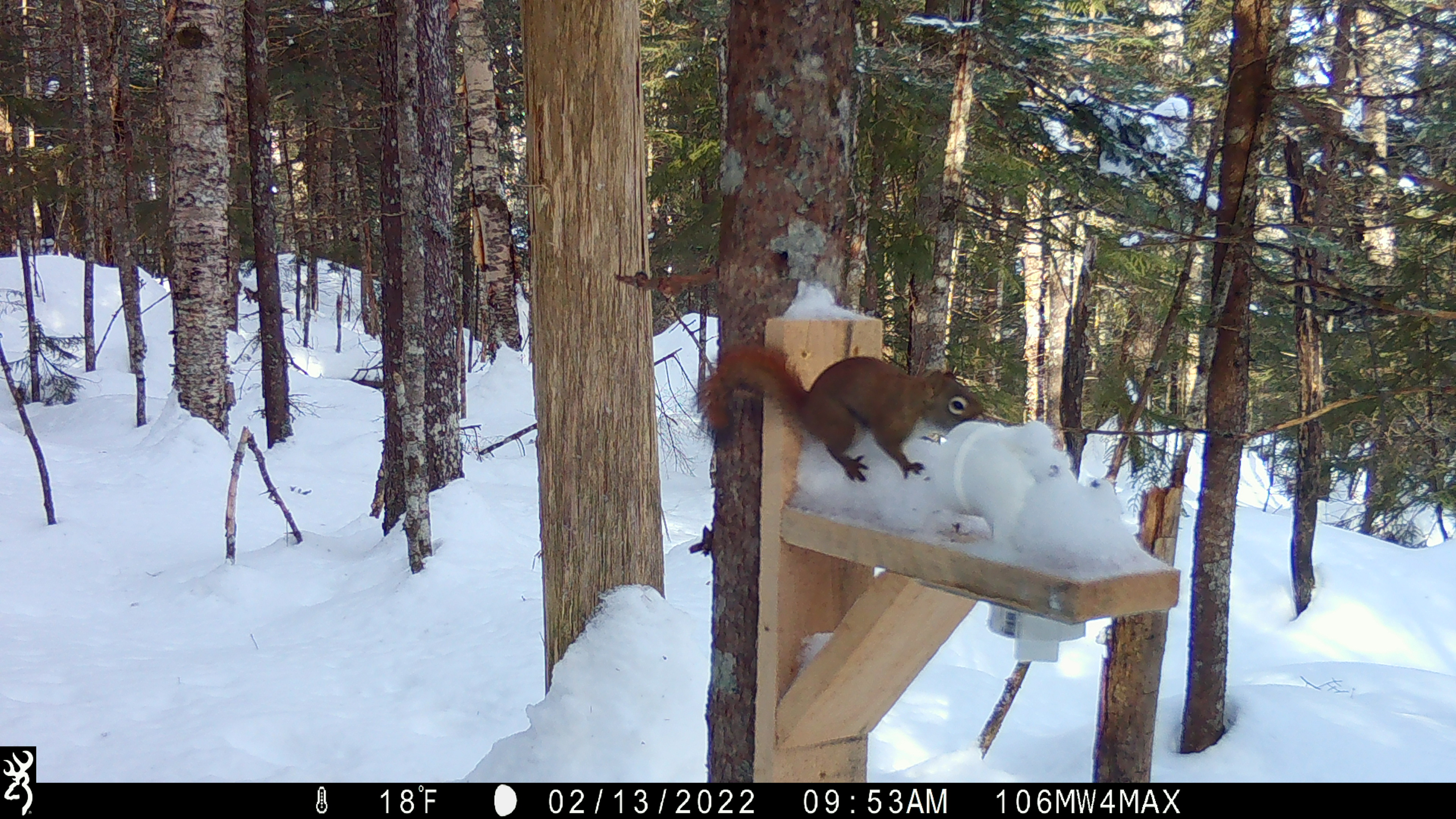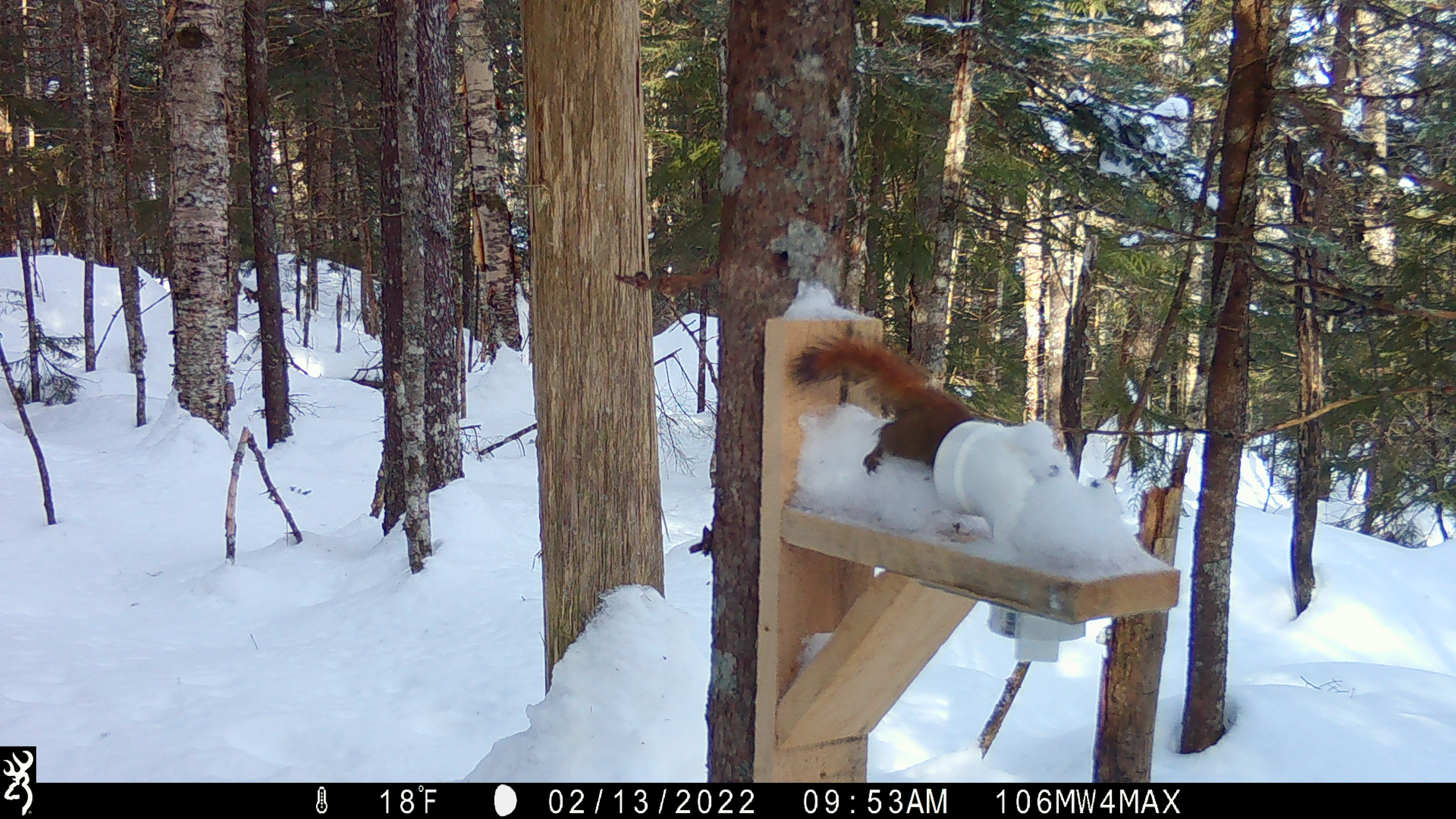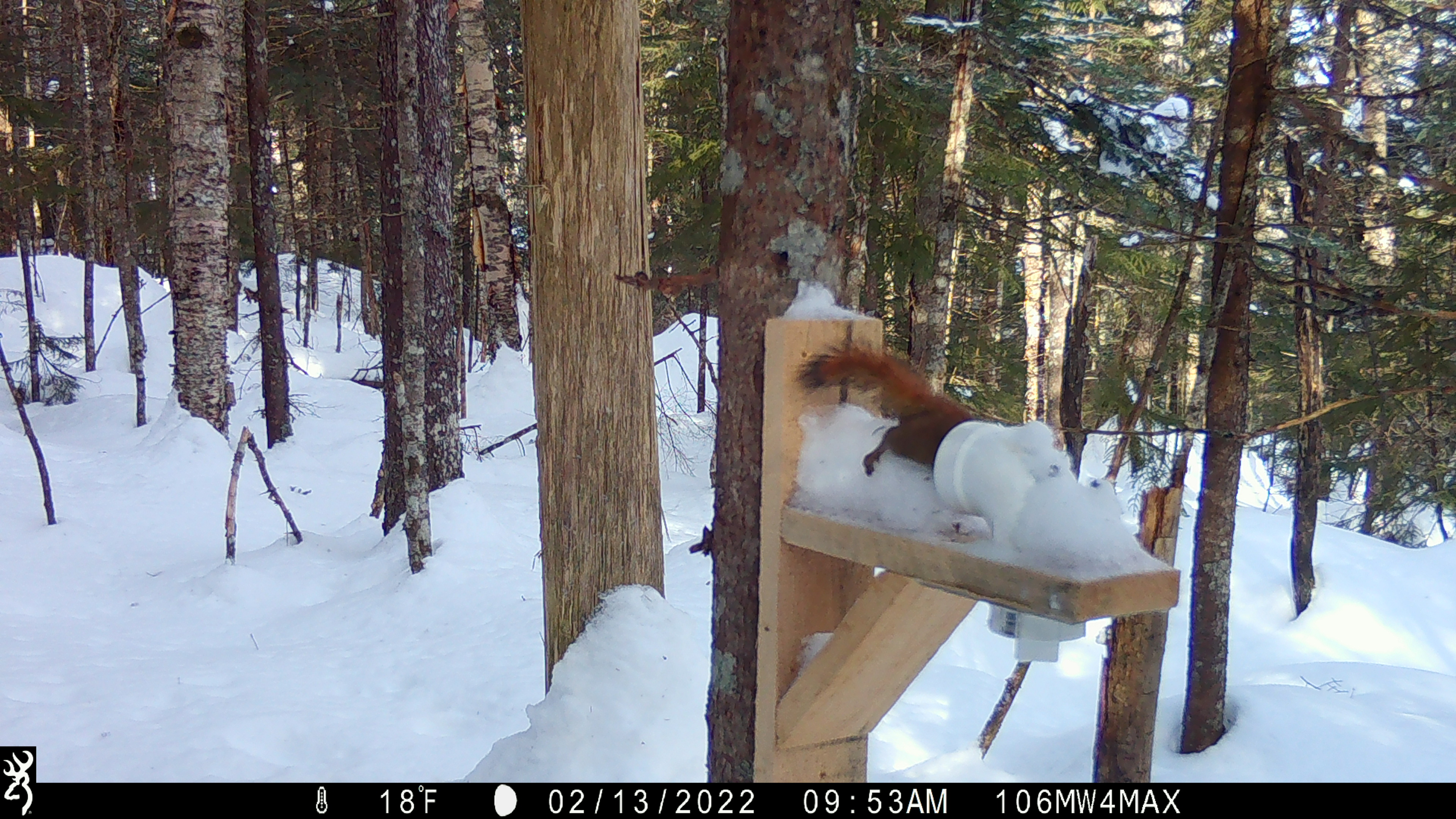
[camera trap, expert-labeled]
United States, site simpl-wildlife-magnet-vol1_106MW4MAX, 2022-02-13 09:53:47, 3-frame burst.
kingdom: Animalia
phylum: Chordata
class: Mammalia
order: Rodentia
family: Sciuridae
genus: Tamiasciurus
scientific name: Tamiasciurus hudsonicus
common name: red squirrel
Red squirrel (Tamiasciurus hudsonicus).